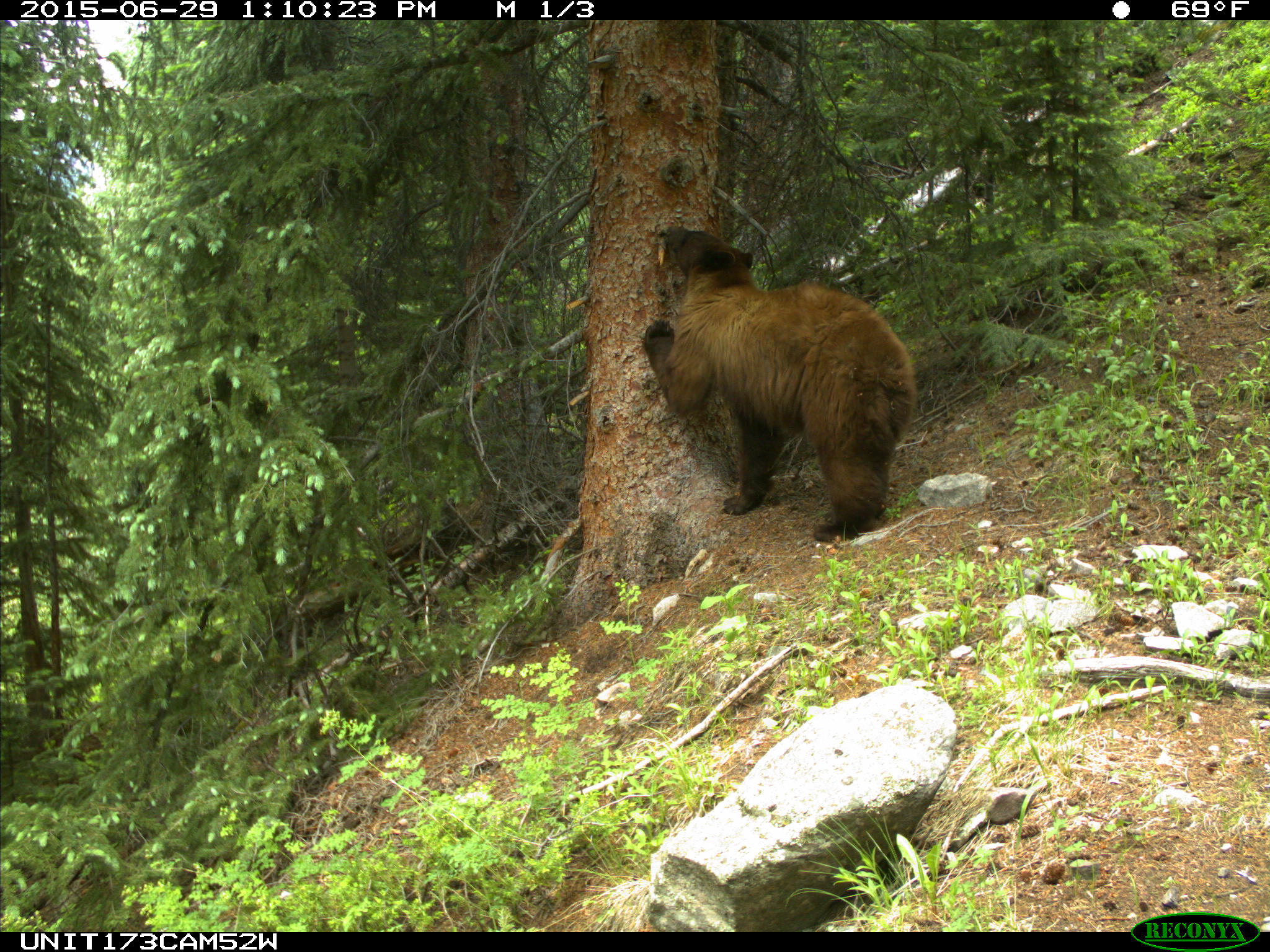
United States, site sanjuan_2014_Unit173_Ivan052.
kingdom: Animalia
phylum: Chordata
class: Mammalia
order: Carnivora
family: Ursidae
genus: Ursus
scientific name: Ursus americanus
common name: american black bear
Ursus americanus (american black bear).